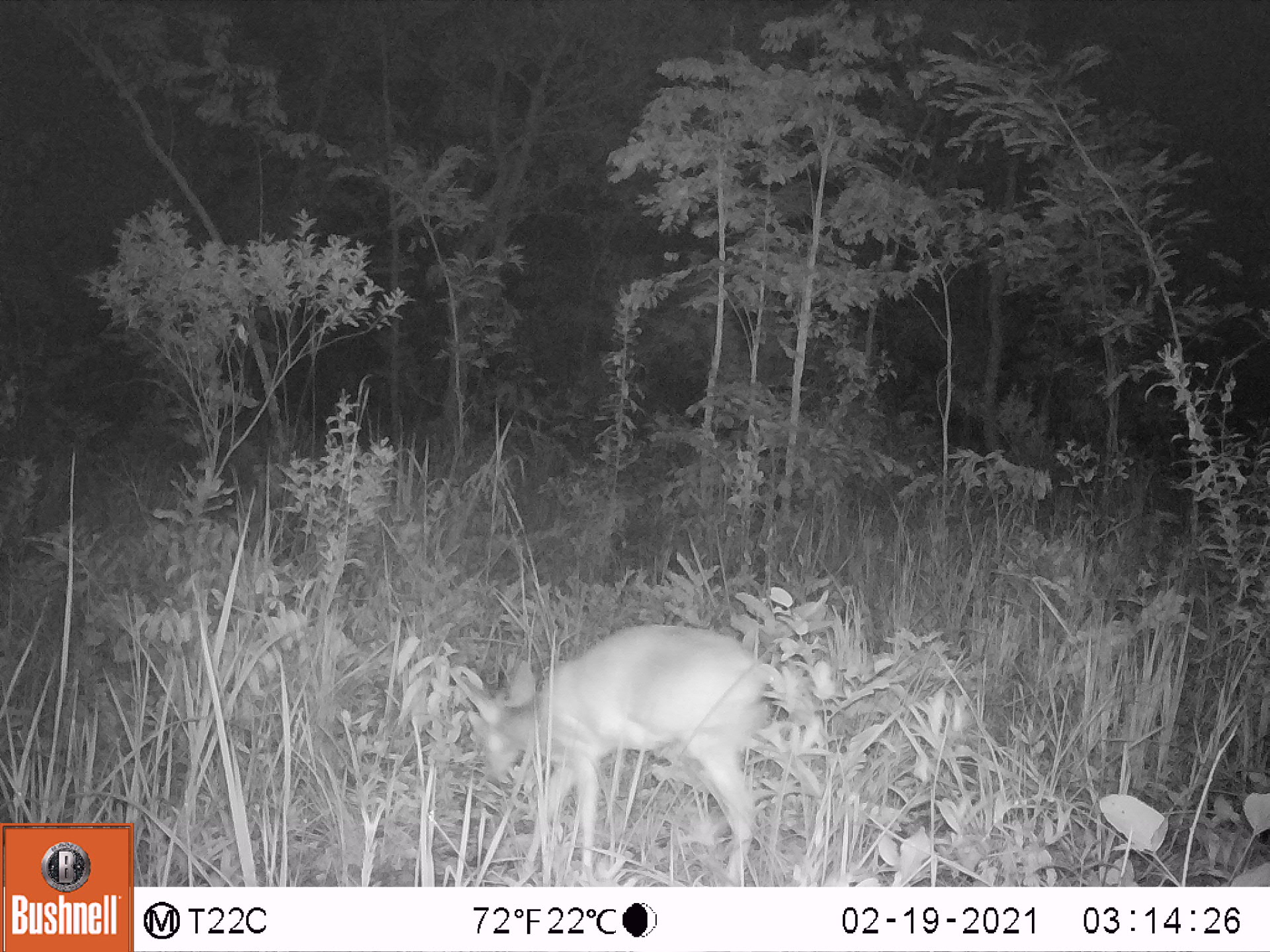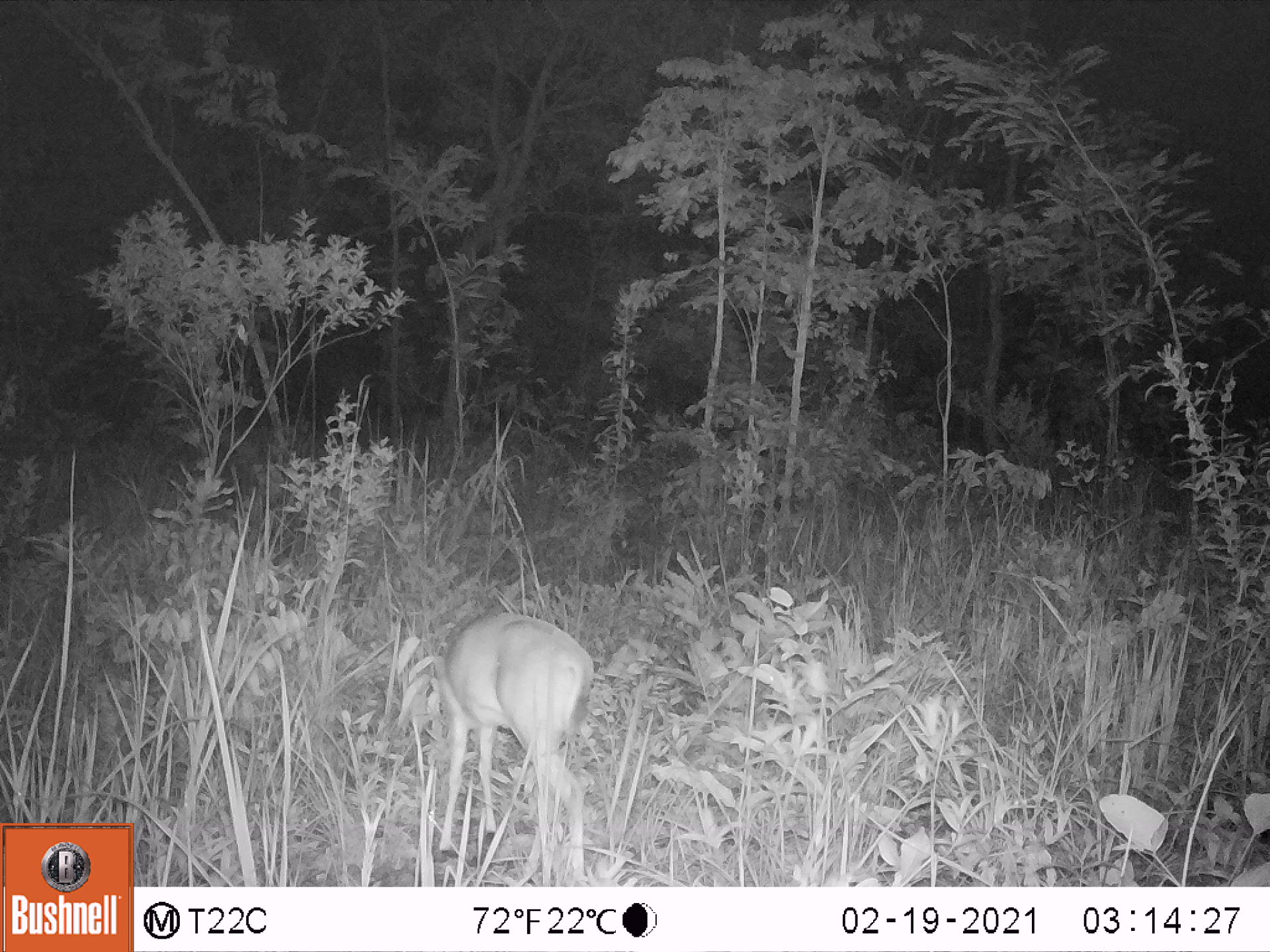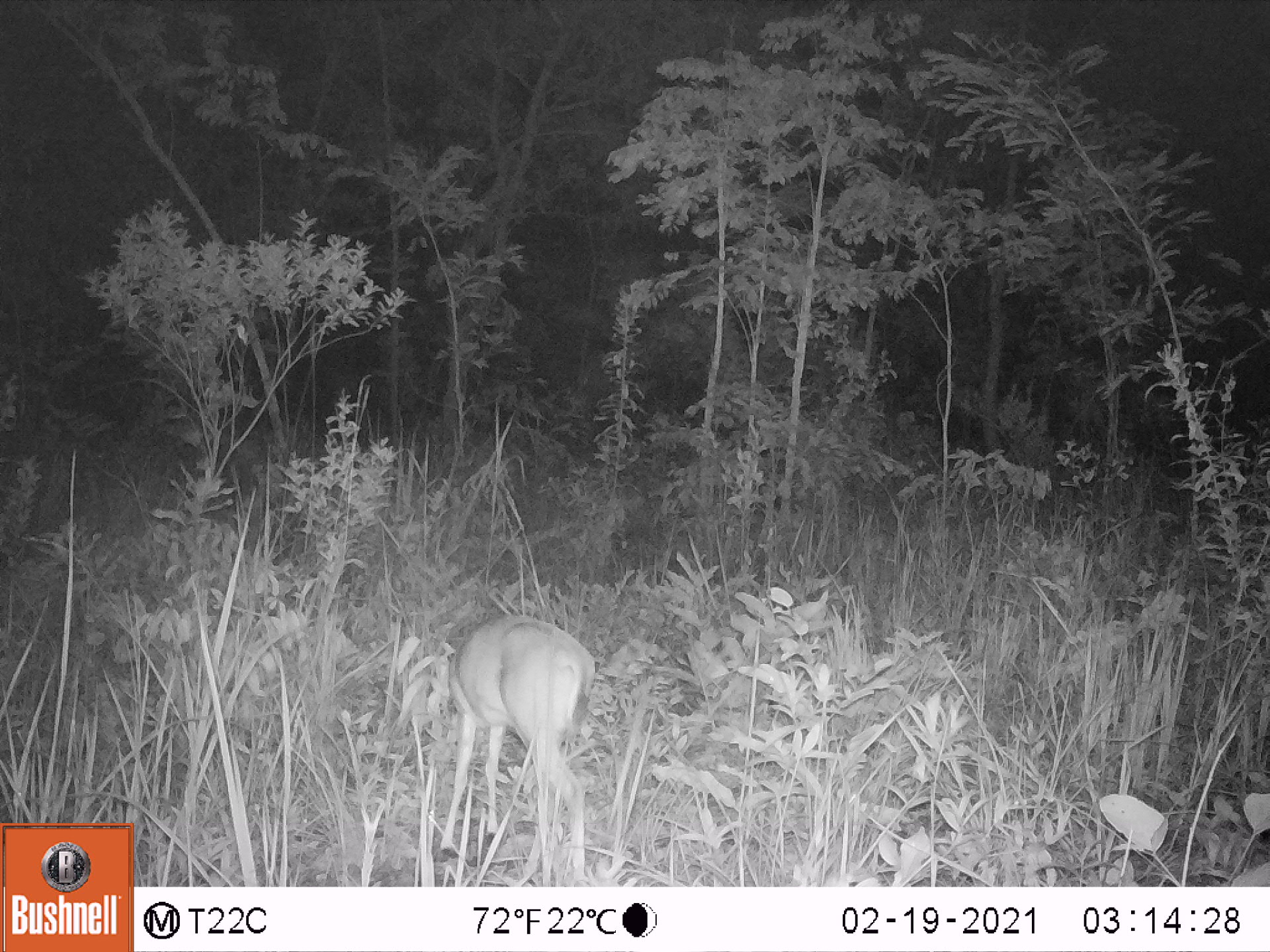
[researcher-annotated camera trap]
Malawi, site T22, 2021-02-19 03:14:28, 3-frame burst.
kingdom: Animalia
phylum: Chordata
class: Mammalia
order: Artiodactyla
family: Bovidae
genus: Sylvicapra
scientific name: Sylvicapra grimmia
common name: common duiker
Common duiker (Sylvicapra grimmia), count 1.